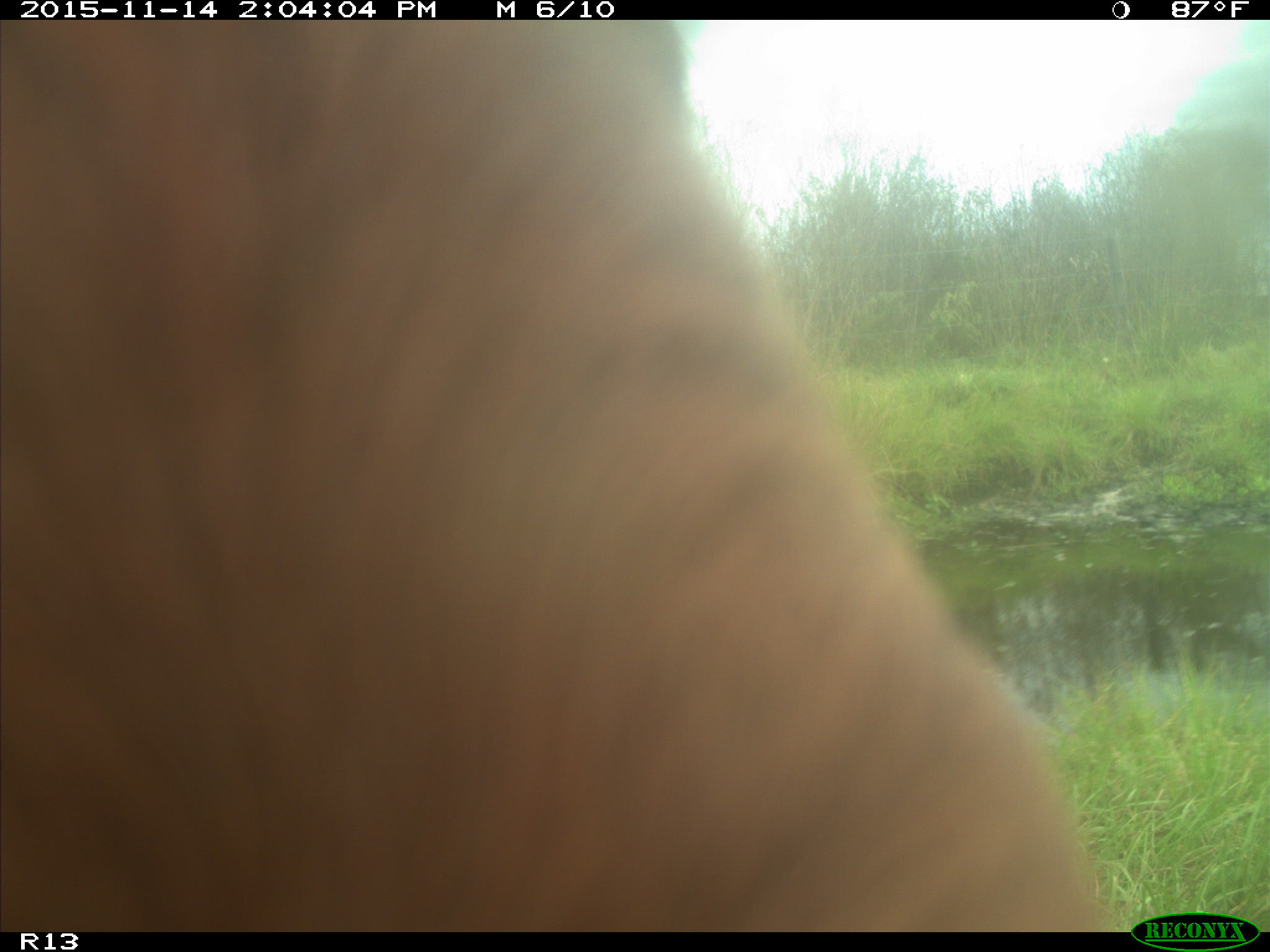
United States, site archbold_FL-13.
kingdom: Animalia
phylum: Chordata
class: Mammalia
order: Artiodactyla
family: Bovidae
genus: Bos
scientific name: Bos taurus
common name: domestic cow